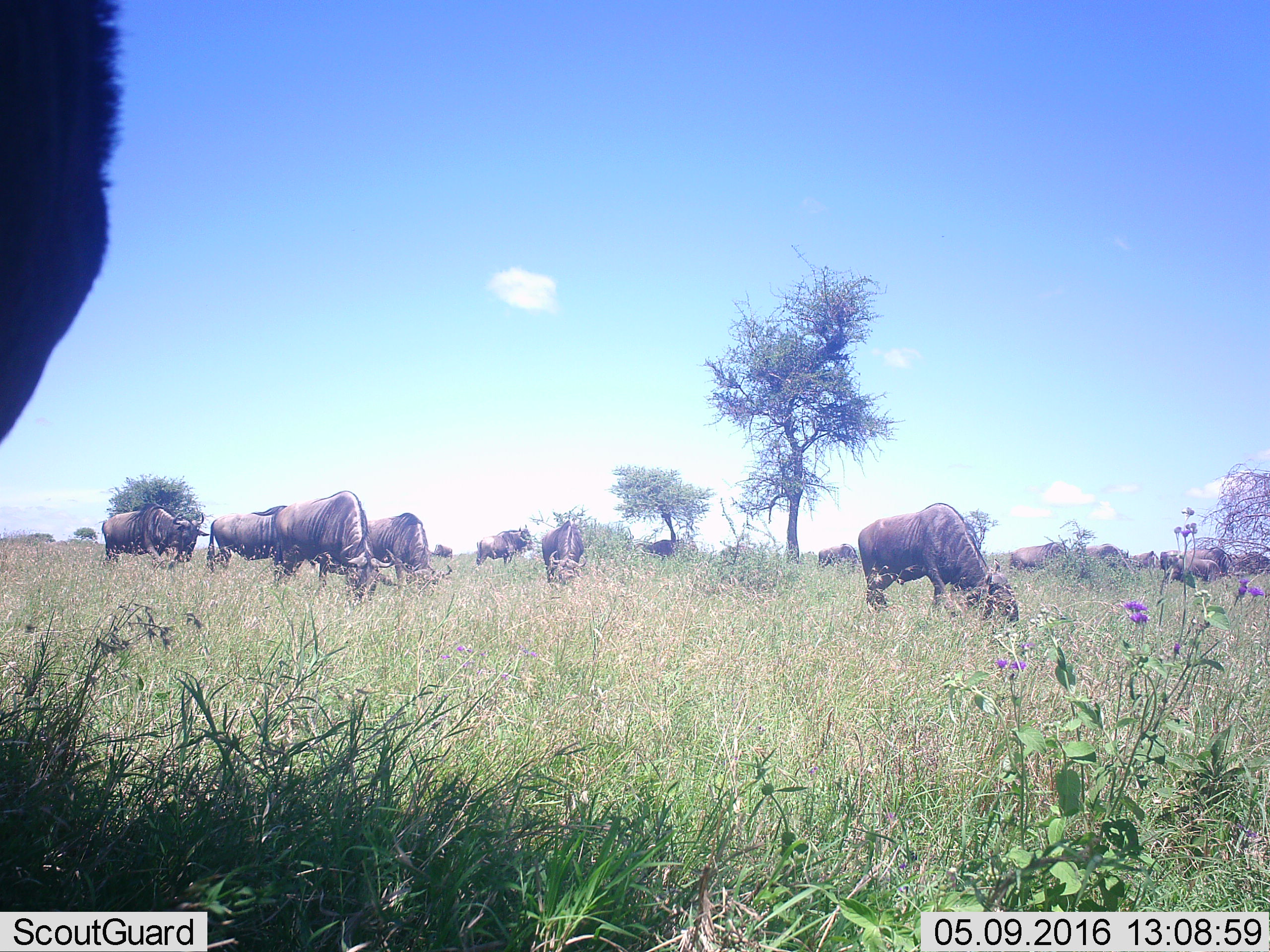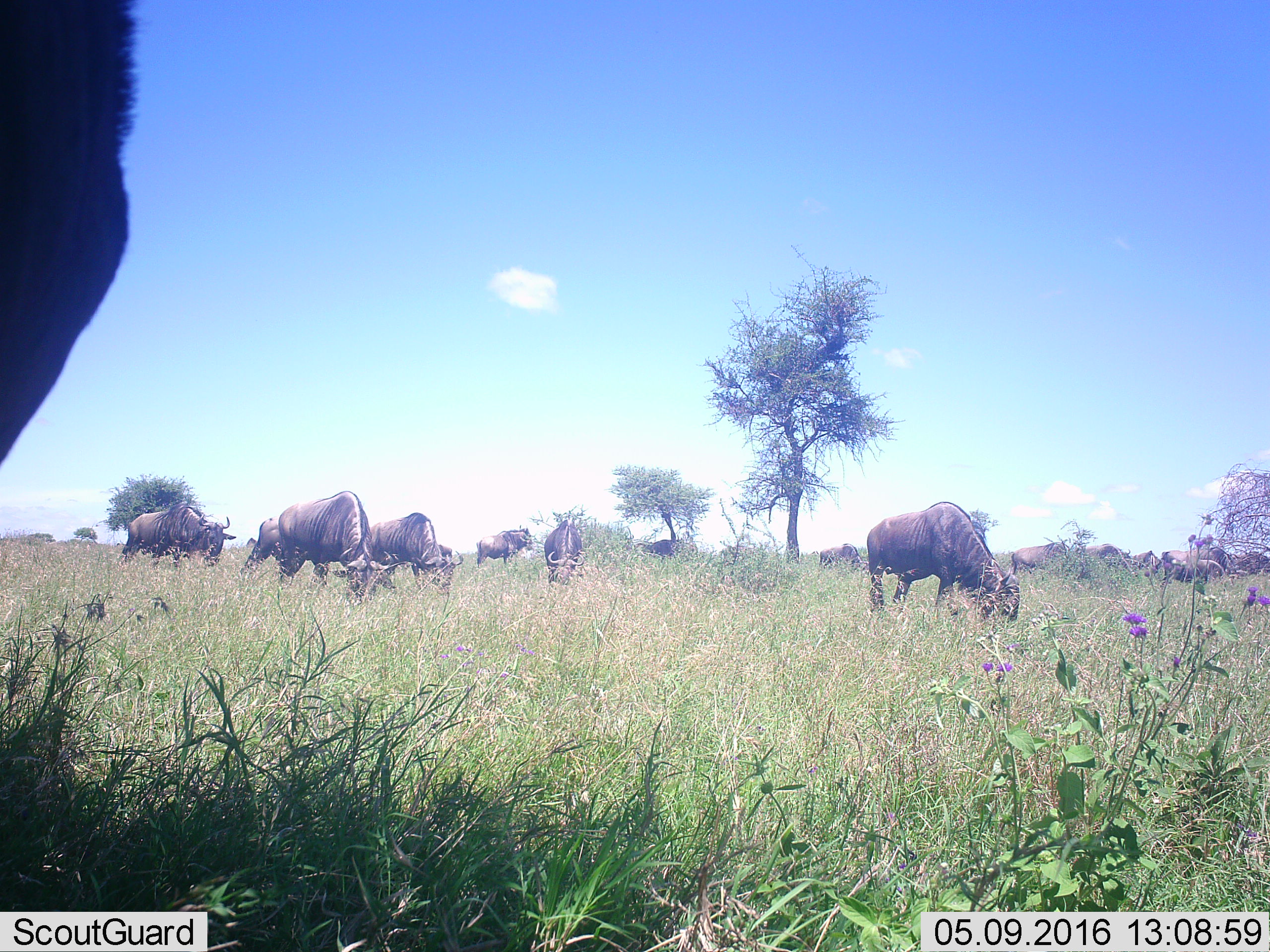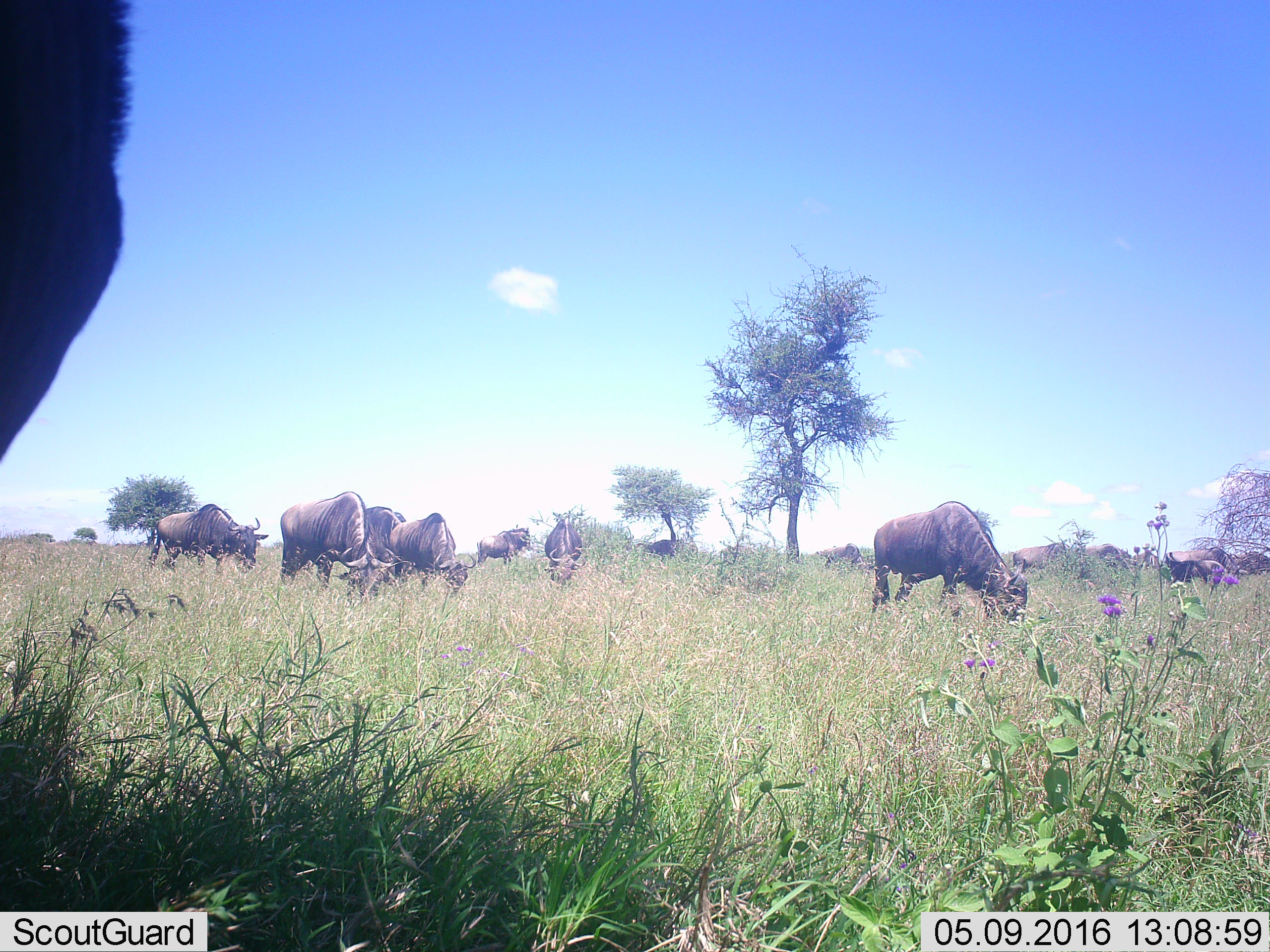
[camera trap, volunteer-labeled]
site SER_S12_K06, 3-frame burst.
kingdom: Animalia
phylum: Chordata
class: Mammalia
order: Artiodactyla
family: Bovidae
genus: Connochaetes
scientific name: Connochaetes taurinus taurinus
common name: blue wildebeest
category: wildebeestblue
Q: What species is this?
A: Wildebeestblue (blue wildebeest) (Connochaetes taurinus taurinus).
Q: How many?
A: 11-50.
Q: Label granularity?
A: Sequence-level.